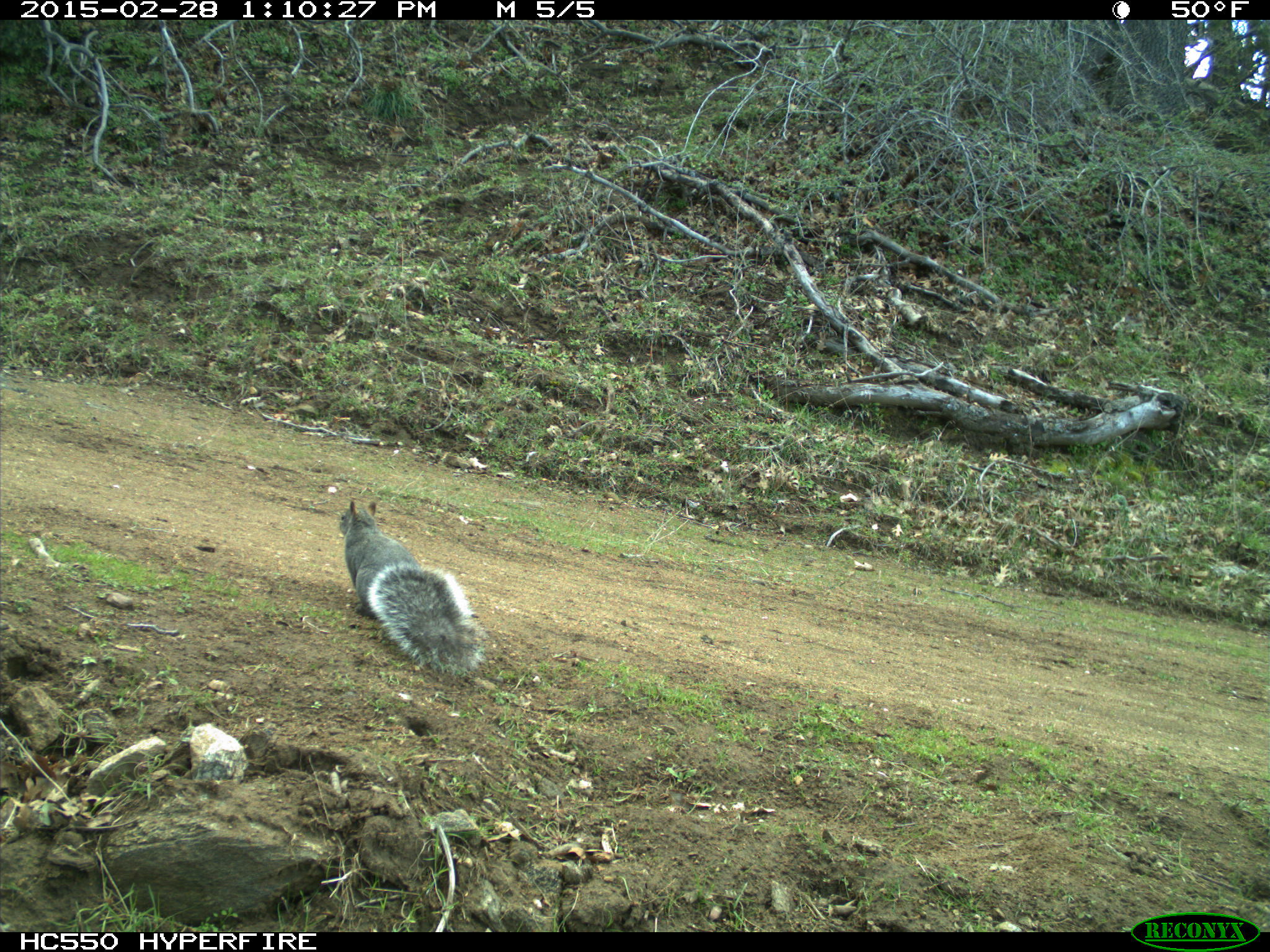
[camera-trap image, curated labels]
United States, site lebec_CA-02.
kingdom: Animalia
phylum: Chordata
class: Mammalia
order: Rodentia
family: Sciuridae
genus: Sciurus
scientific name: Sciurus carolinensis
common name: eastern gray squirrel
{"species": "Sciurus carolinensis (eastern gray squirrel)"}